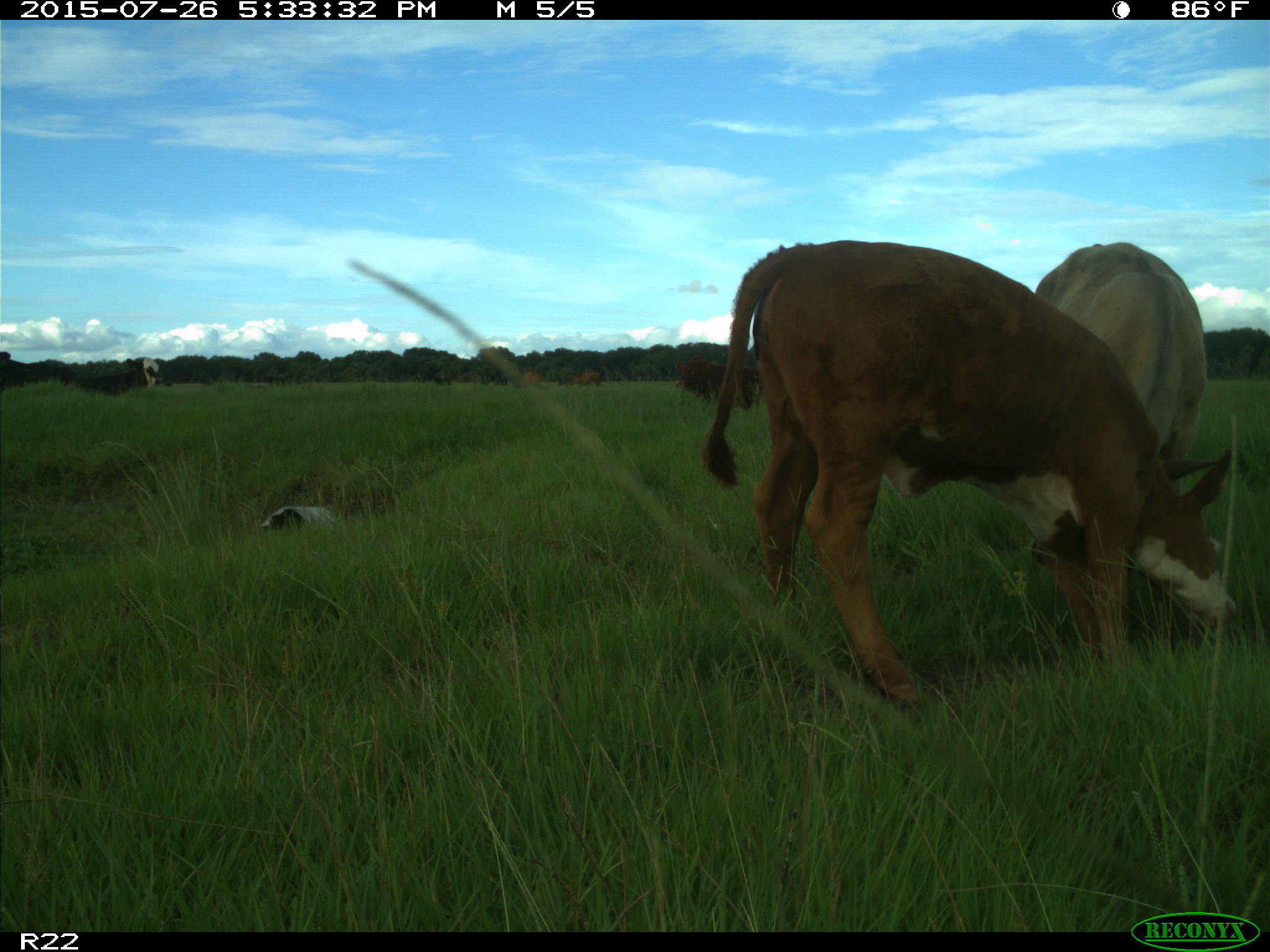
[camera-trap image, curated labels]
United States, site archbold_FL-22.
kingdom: Animalia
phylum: Chordata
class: Mammalia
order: Artiodactyla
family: Bovidae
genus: Bos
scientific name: Bos taurus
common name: domestic cow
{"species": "Bos taurus (domestic cow)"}